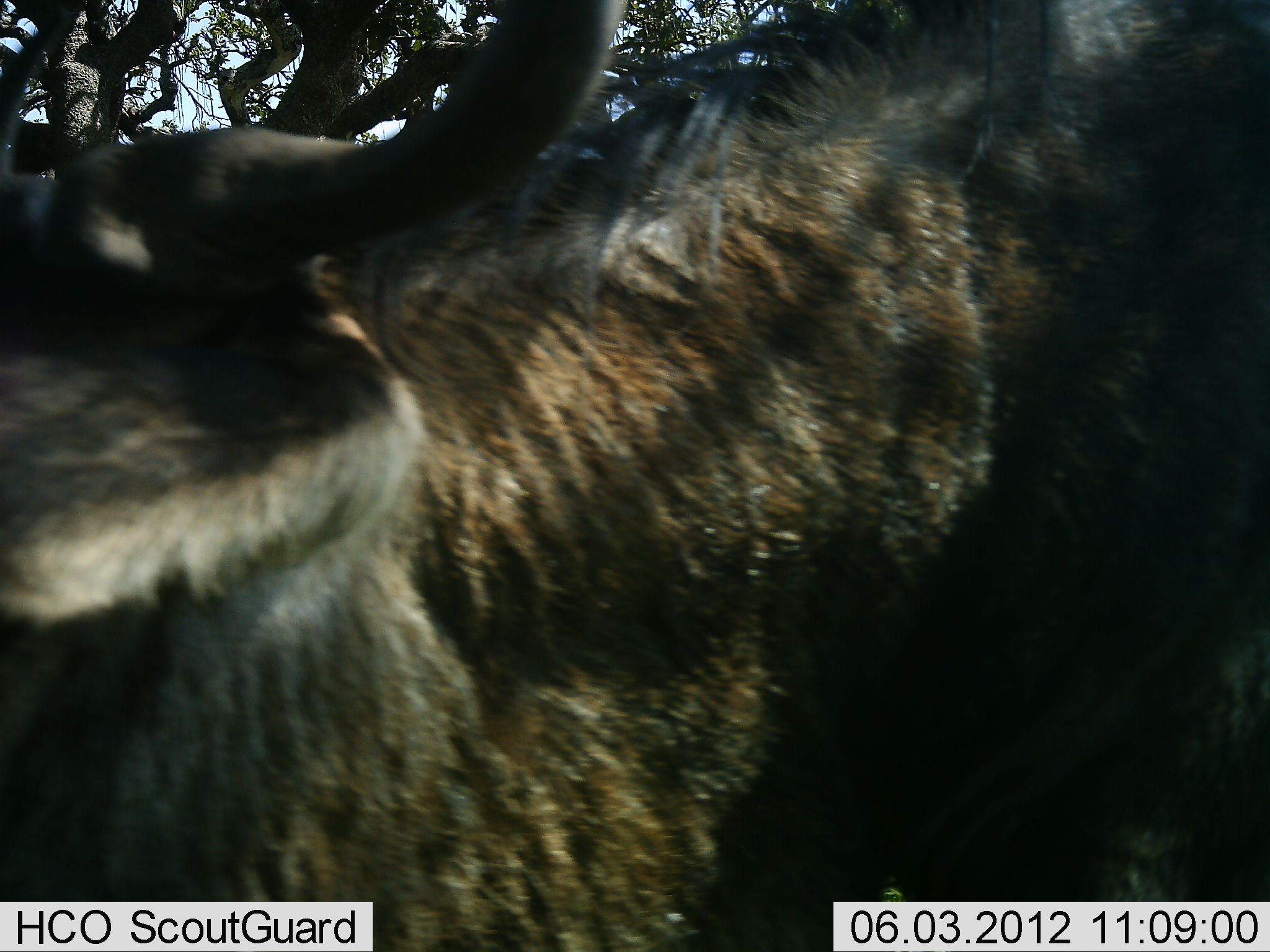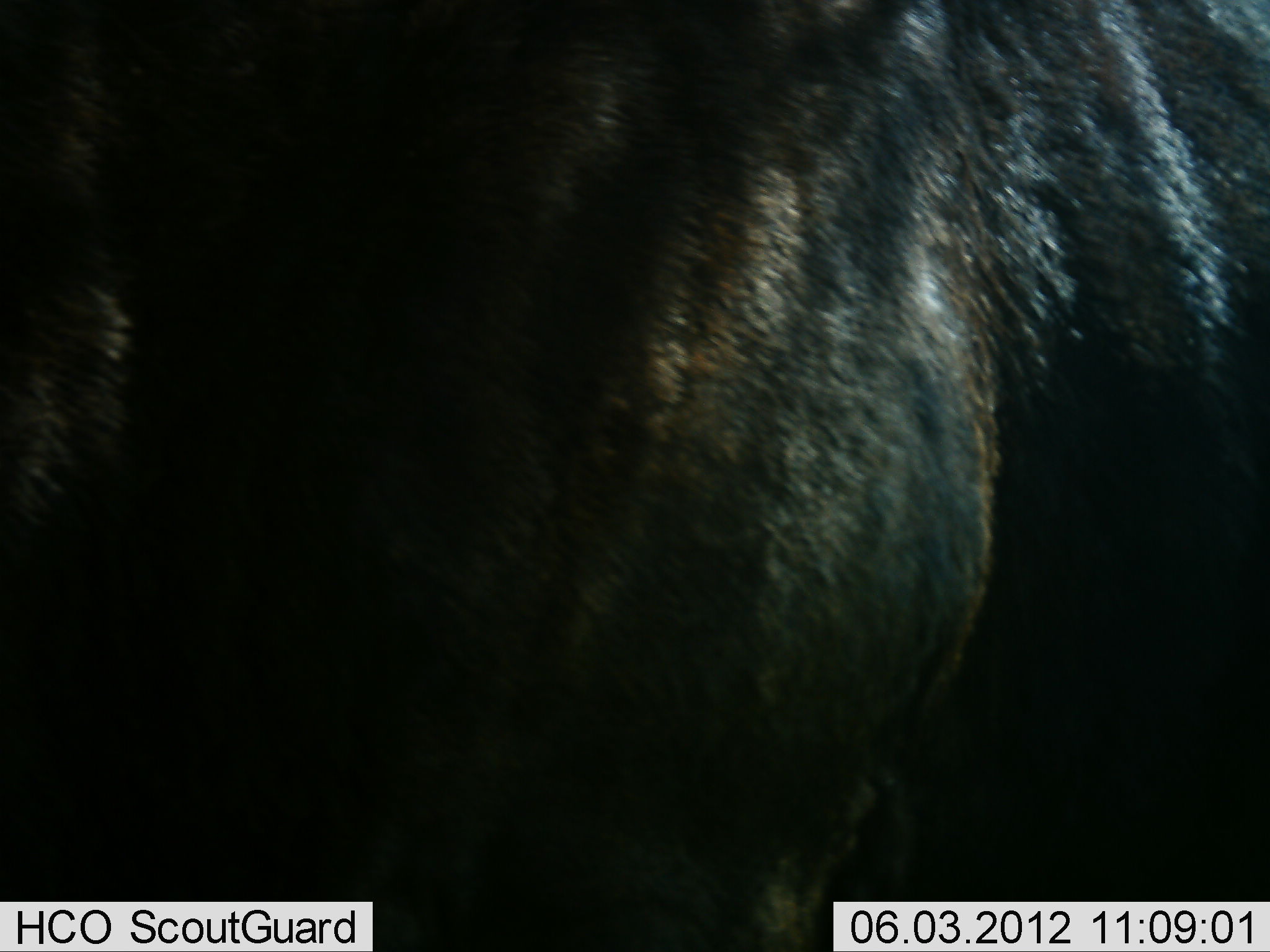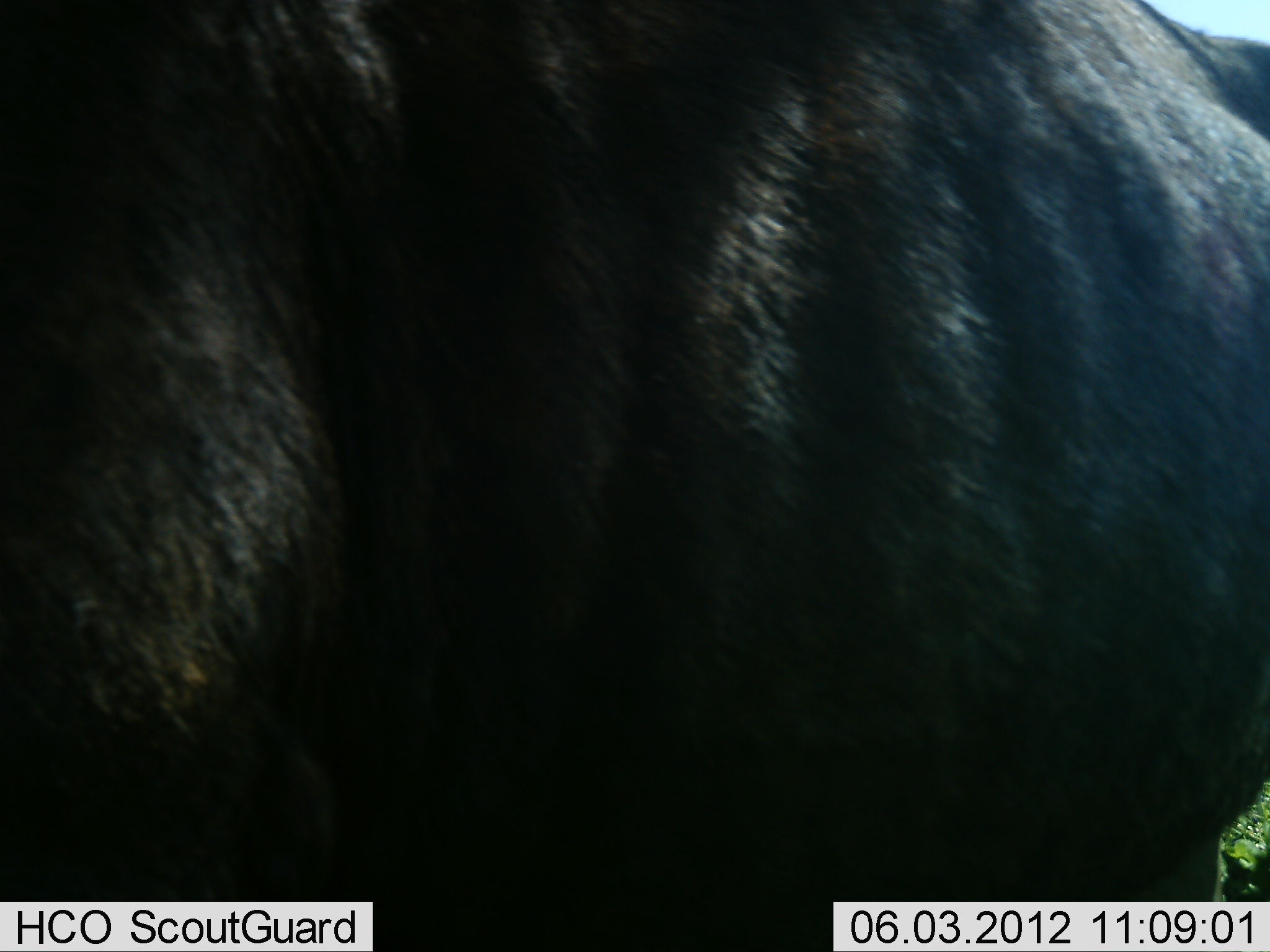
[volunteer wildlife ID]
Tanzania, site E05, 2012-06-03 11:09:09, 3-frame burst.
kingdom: Animalia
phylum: Chordata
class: Mammalia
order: Artiodactyla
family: Bovidae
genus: Connochaetes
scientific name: Connochaetes taurinus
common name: blue wildebeest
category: wildebeest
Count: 1.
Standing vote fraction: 60%.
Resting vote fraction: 10%.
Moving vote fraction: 50%.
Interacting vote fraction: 0%.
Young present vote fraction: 0%.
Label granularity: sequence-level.